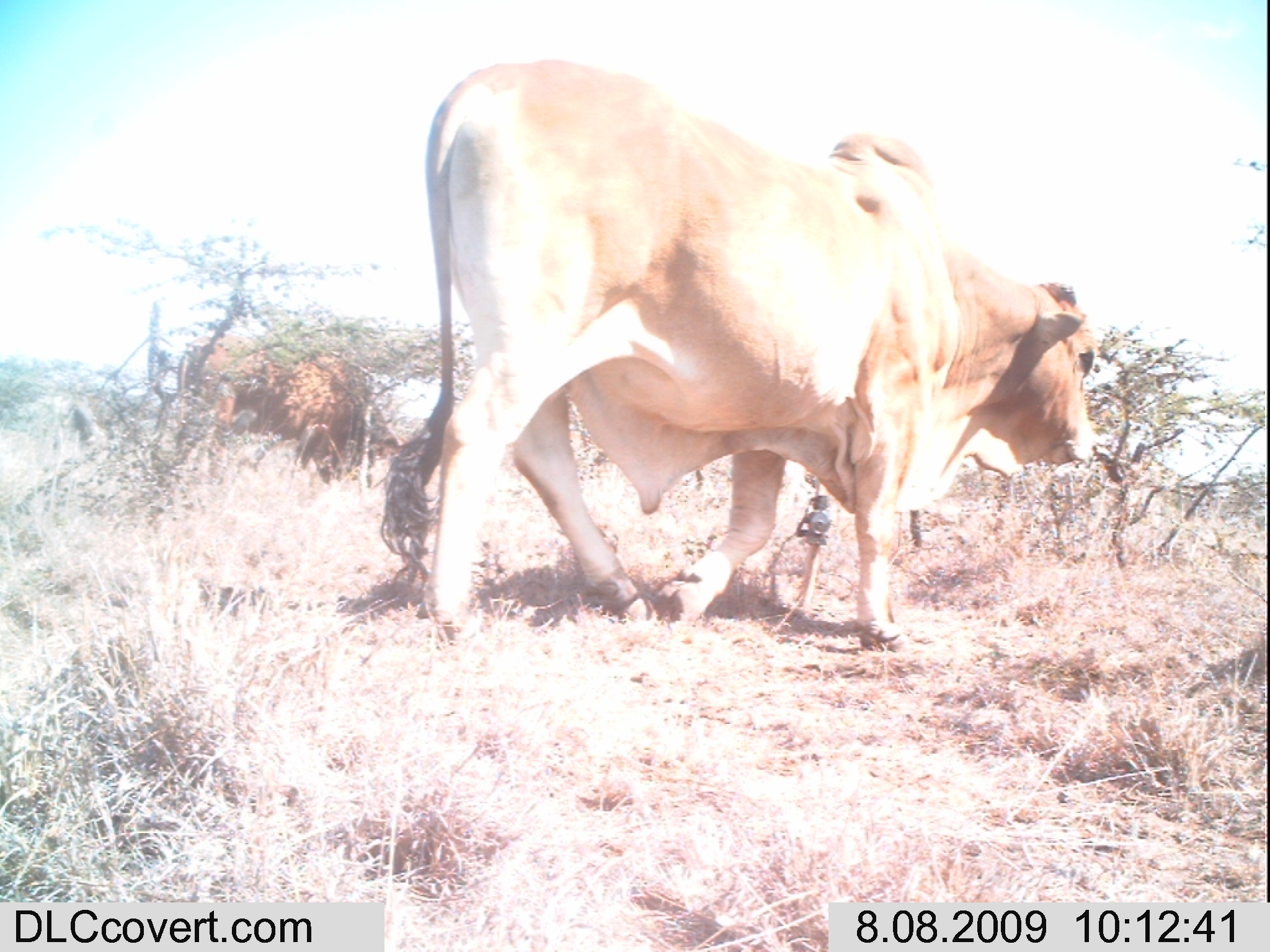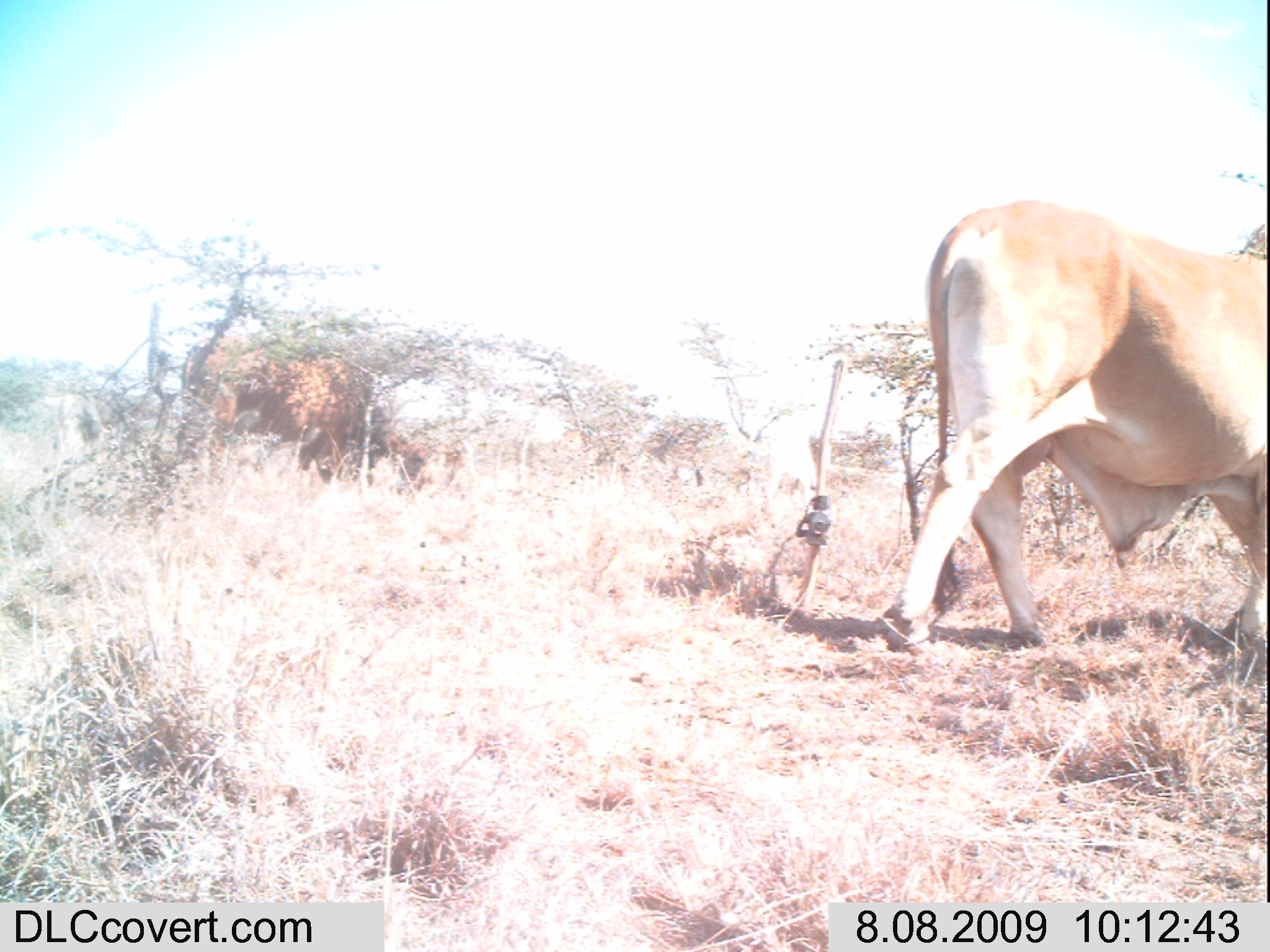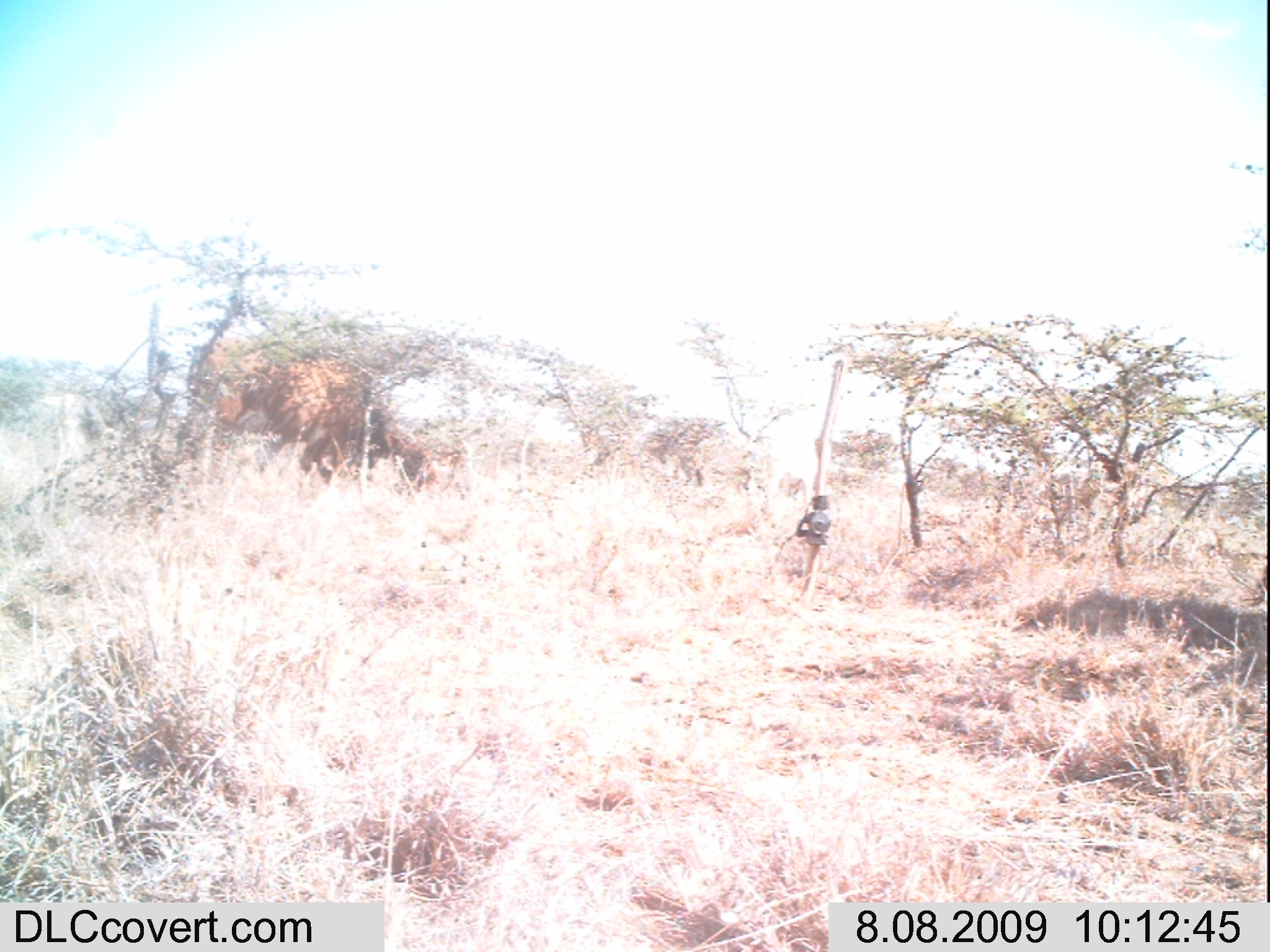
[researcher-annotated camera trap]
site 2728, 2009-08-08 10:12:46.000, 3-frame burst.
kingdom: Animalia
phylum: Chordata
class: Mammalia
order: Artiodactyla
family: Bovidae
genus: Bos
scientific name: Bos taurus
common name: domestic cattle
Bos taurus (domestic cattle), count 3.